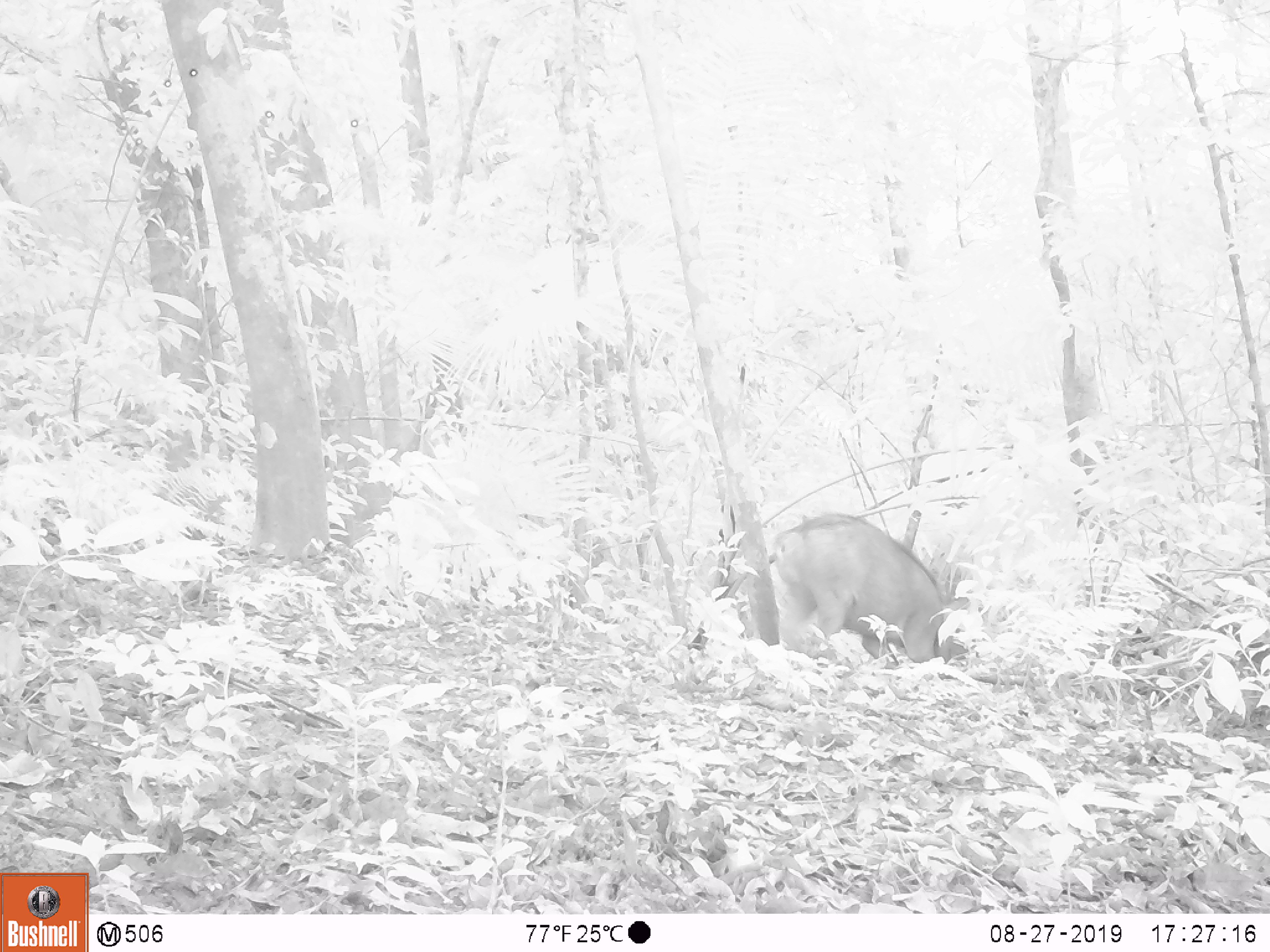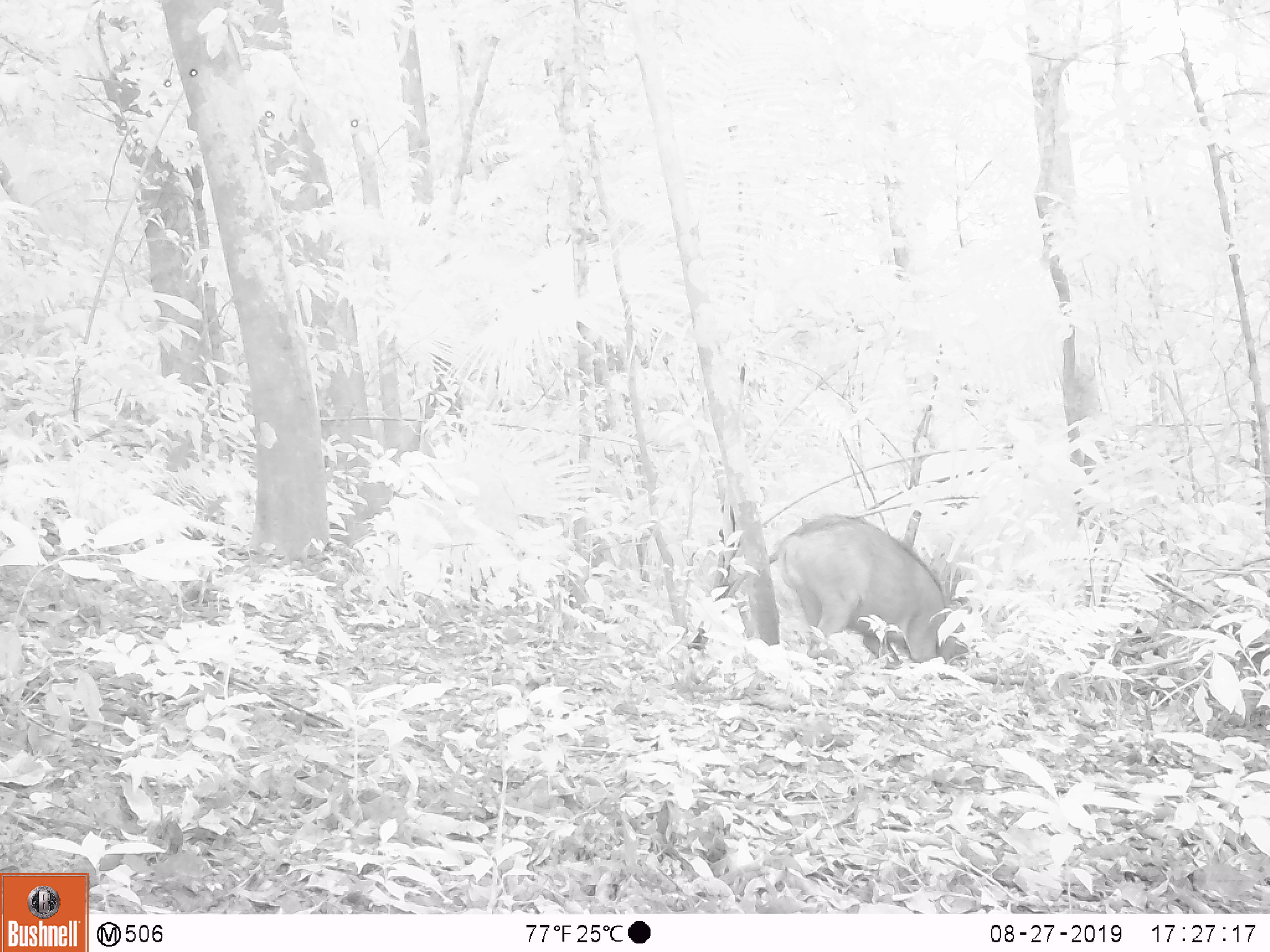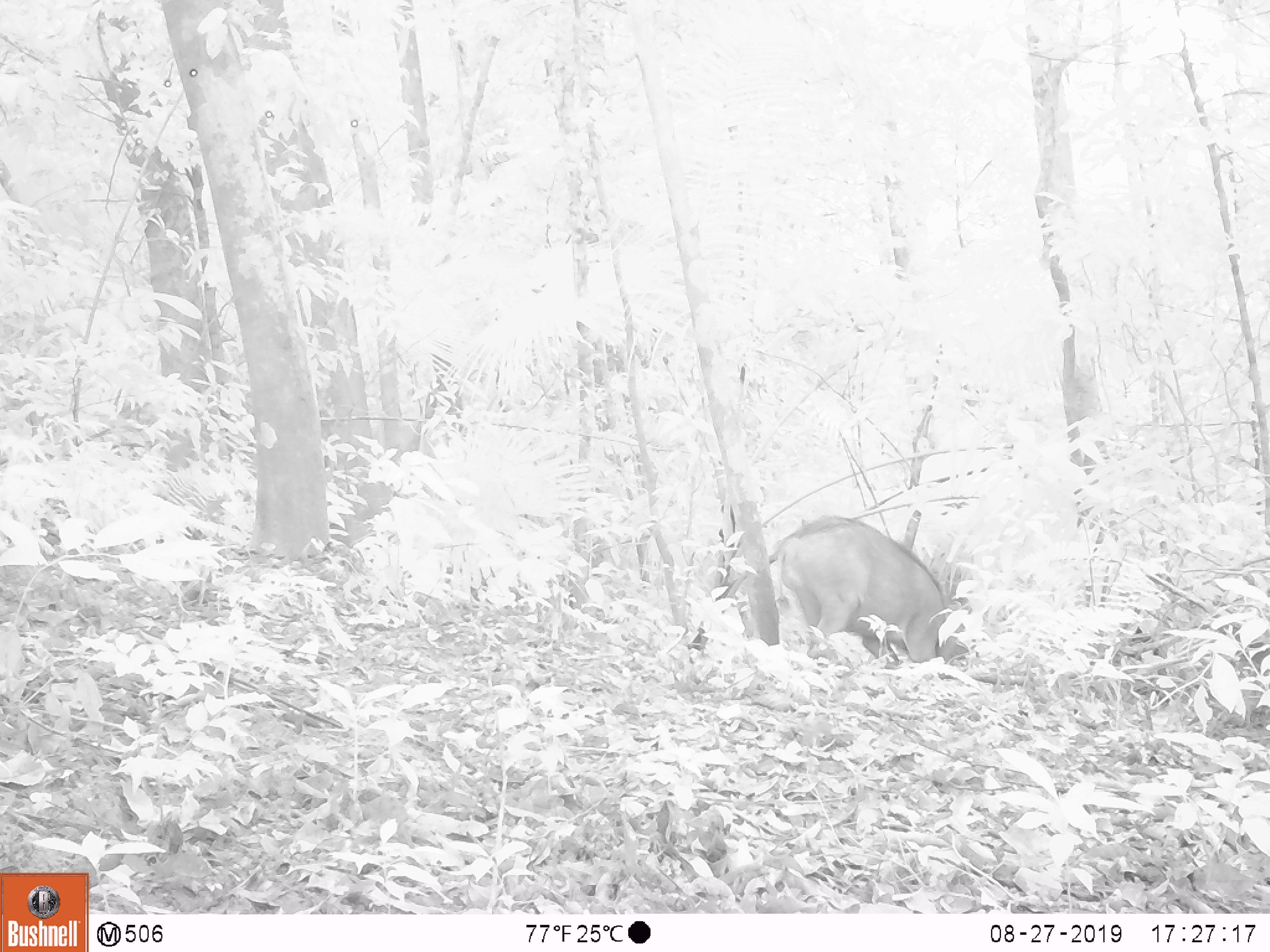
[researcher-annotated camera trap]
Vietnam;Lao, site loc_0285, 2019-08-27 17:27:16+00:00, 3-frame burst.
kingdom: Animalia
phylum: Chordata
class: Mammalia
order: Artiodactyla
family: Suidae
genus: Sus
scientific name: Sus scrofa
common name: eurasian wild pig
Eurasian wild pig (Sus scrofa). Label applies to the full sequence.